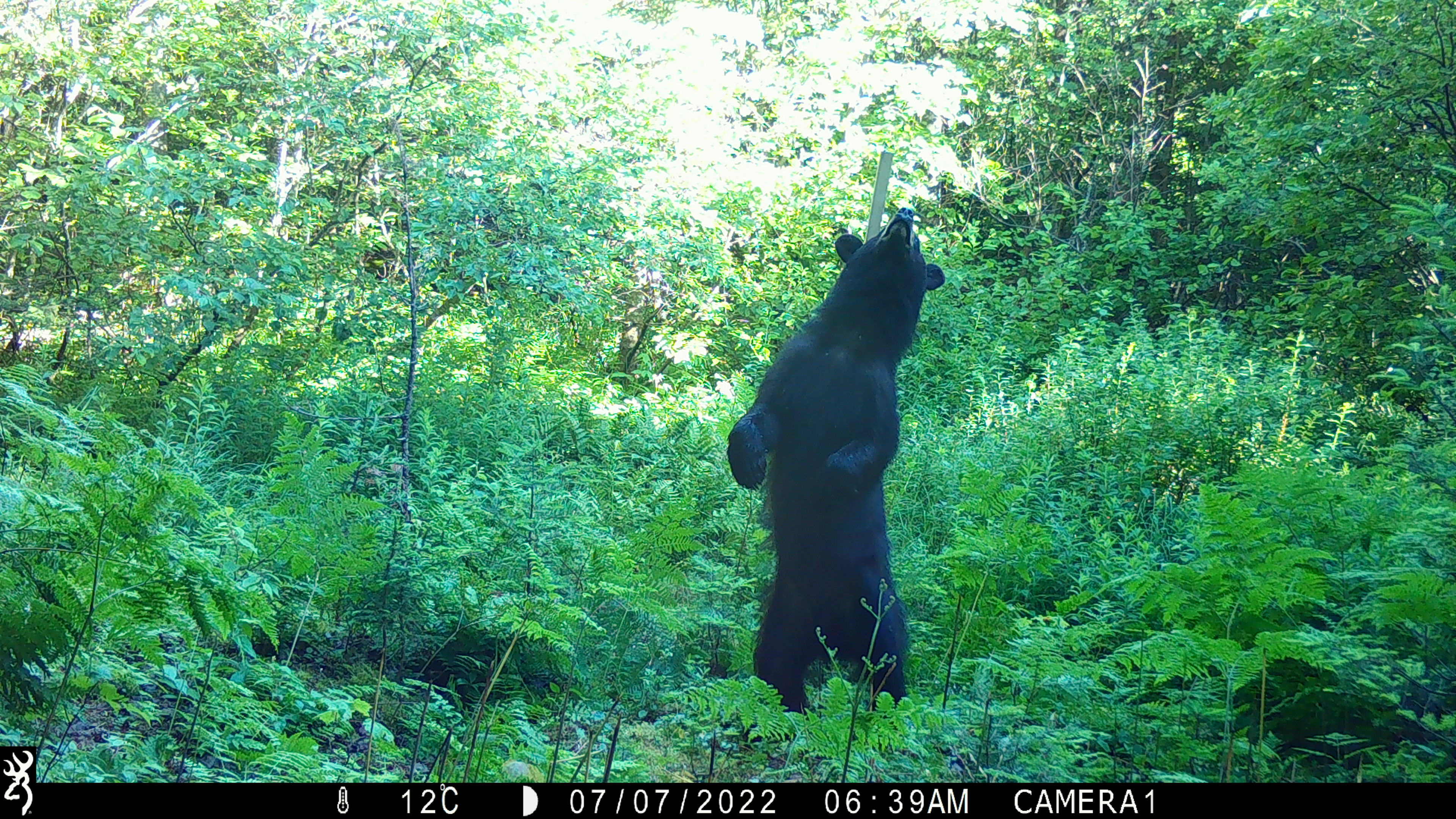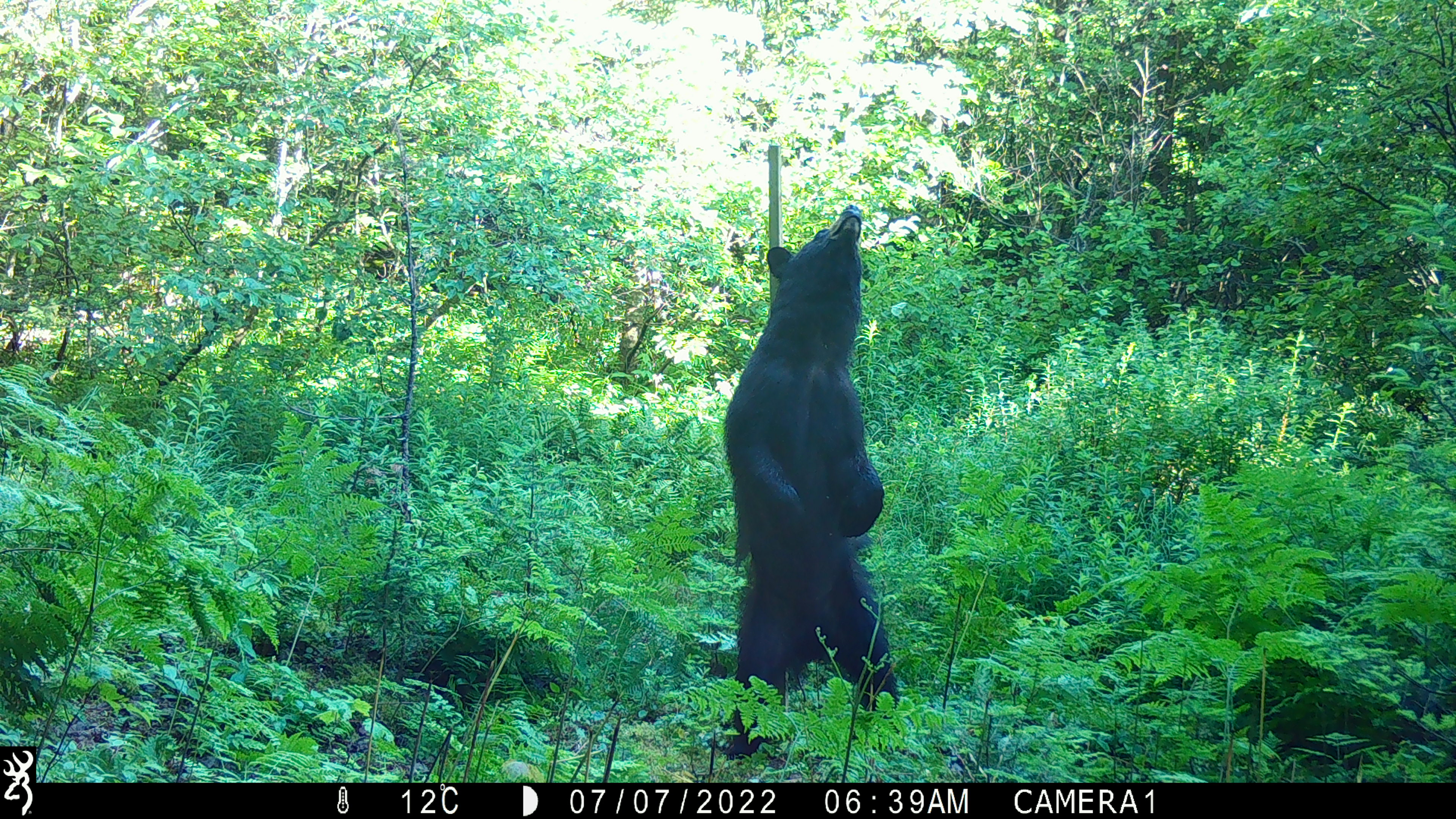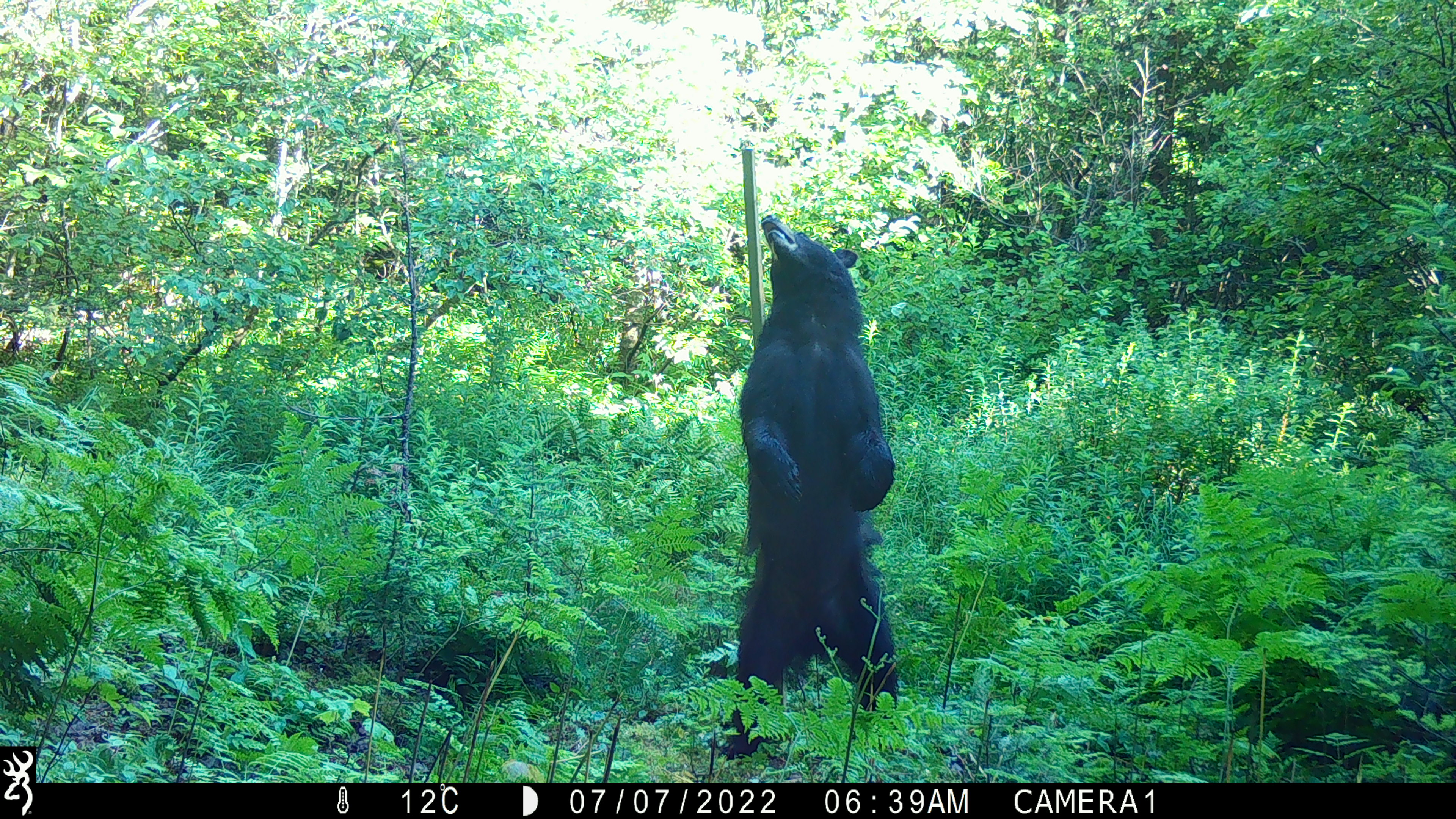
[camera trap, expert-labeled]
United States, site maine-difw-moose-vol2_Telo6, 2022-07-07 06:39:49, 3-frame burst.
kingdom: Animalia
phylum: Chordata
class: Mammalia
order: Carnivora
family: Ursidae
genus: Ursus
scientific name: Ursus americanus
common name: black bear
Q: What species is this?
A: Black bear (Ursus americanus).